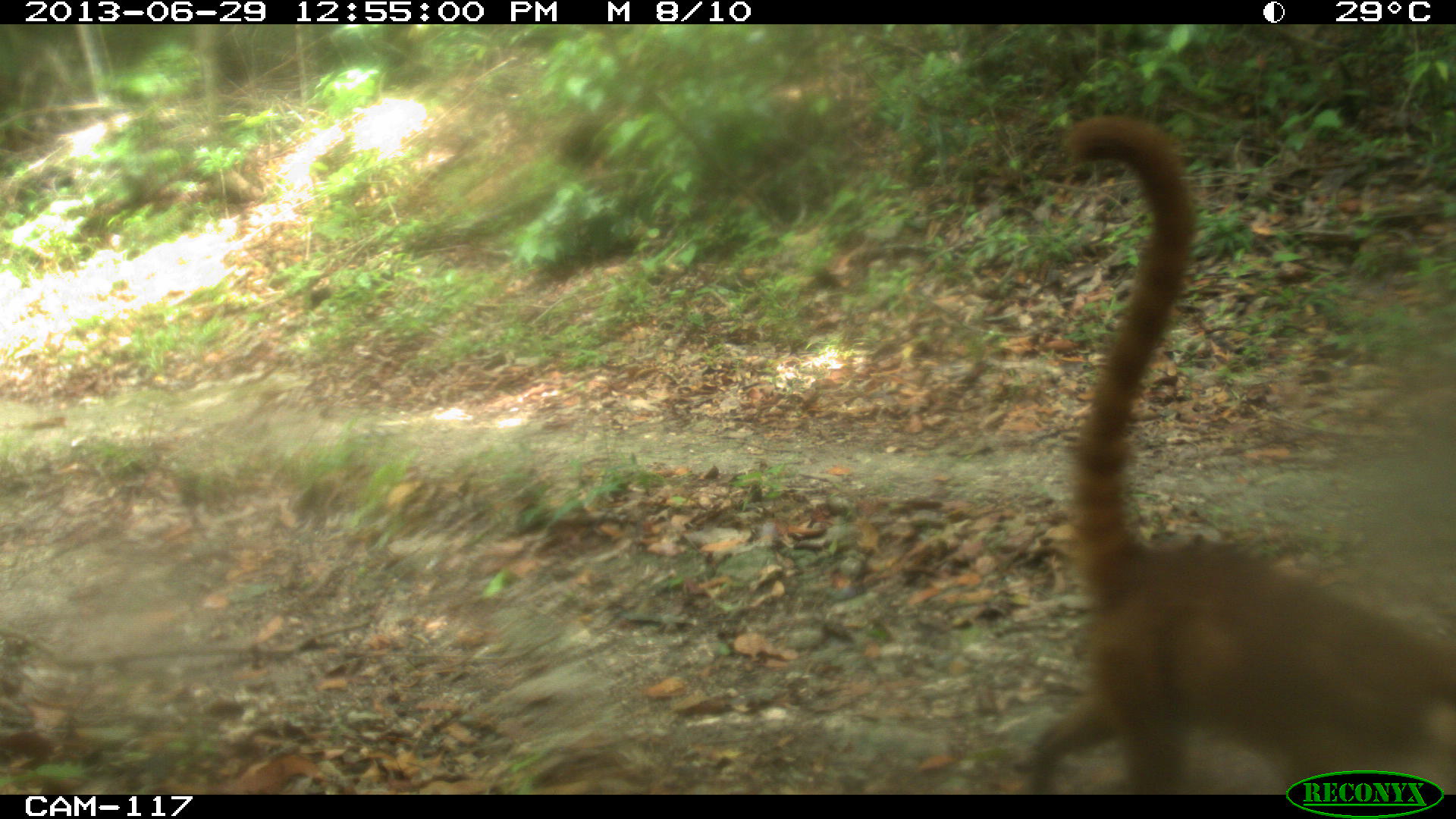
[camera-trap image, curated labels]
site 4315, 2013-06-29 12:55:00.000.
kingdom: Animalia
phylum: Chordata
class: Mammalia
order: Carnivora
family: Procyonidae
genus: Nasua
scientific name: Nasua narica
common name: white-nosed coati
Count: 4.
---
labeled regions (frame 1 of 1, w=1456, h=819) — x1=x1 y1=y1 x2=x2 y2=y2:
nasua narica: x1=1025 y1=110 x2=1456 y2=794